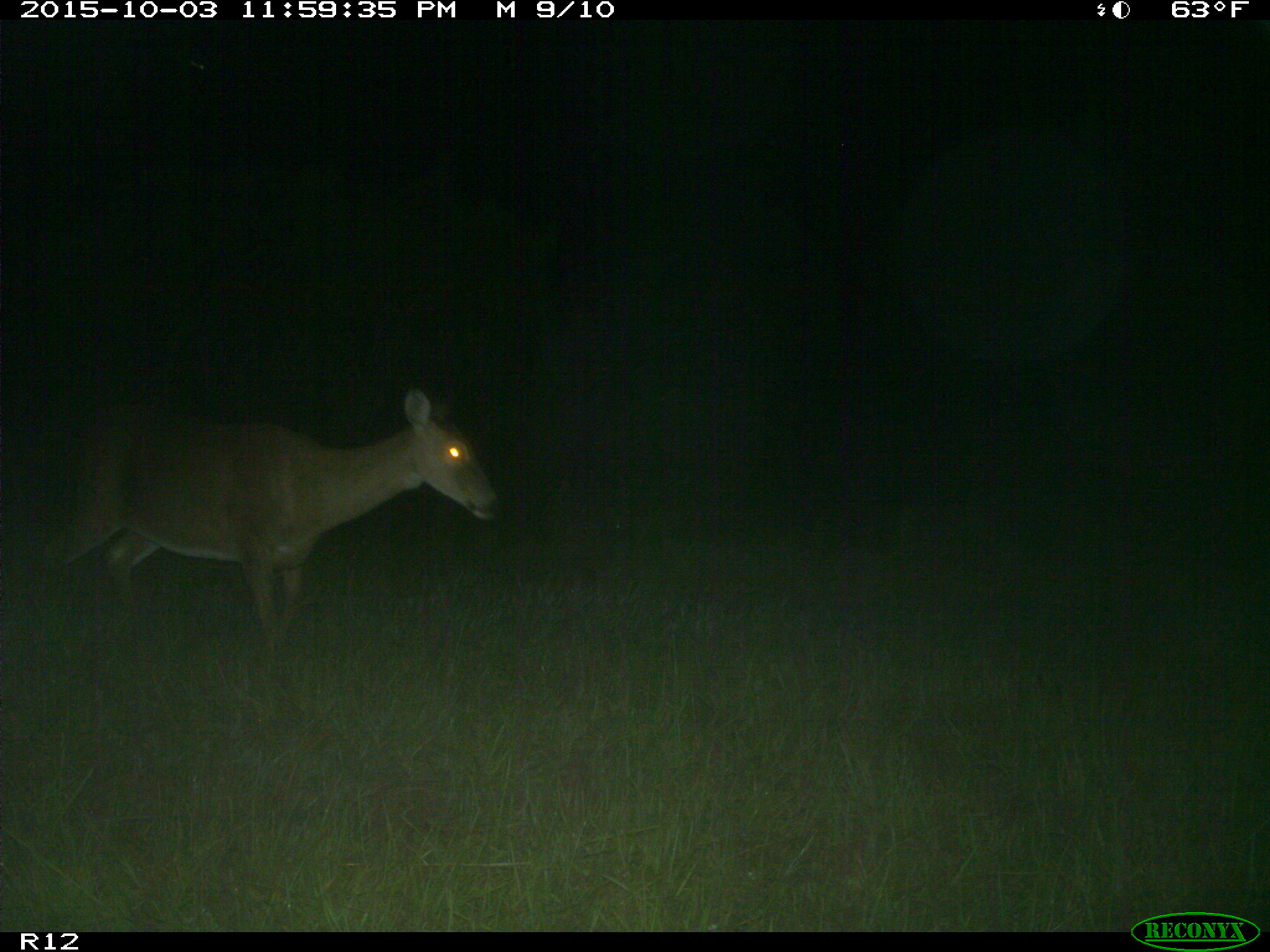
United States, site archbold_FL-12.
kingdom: Animalia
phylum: Chordata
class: Mammalia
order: Artiodactyla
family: Cervidae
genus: Odocoileus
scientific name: Odocoileus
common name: deer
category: unidentified deer